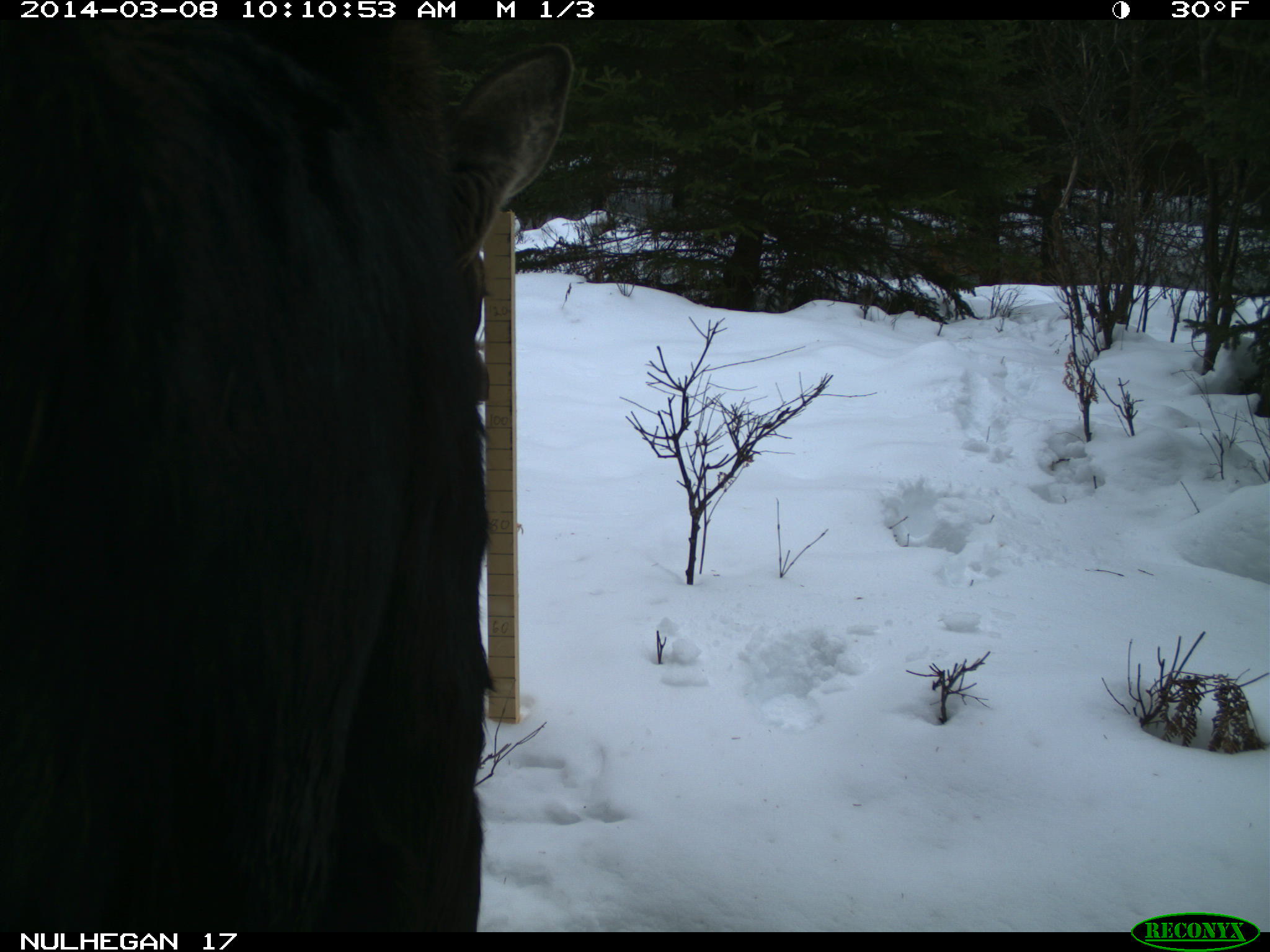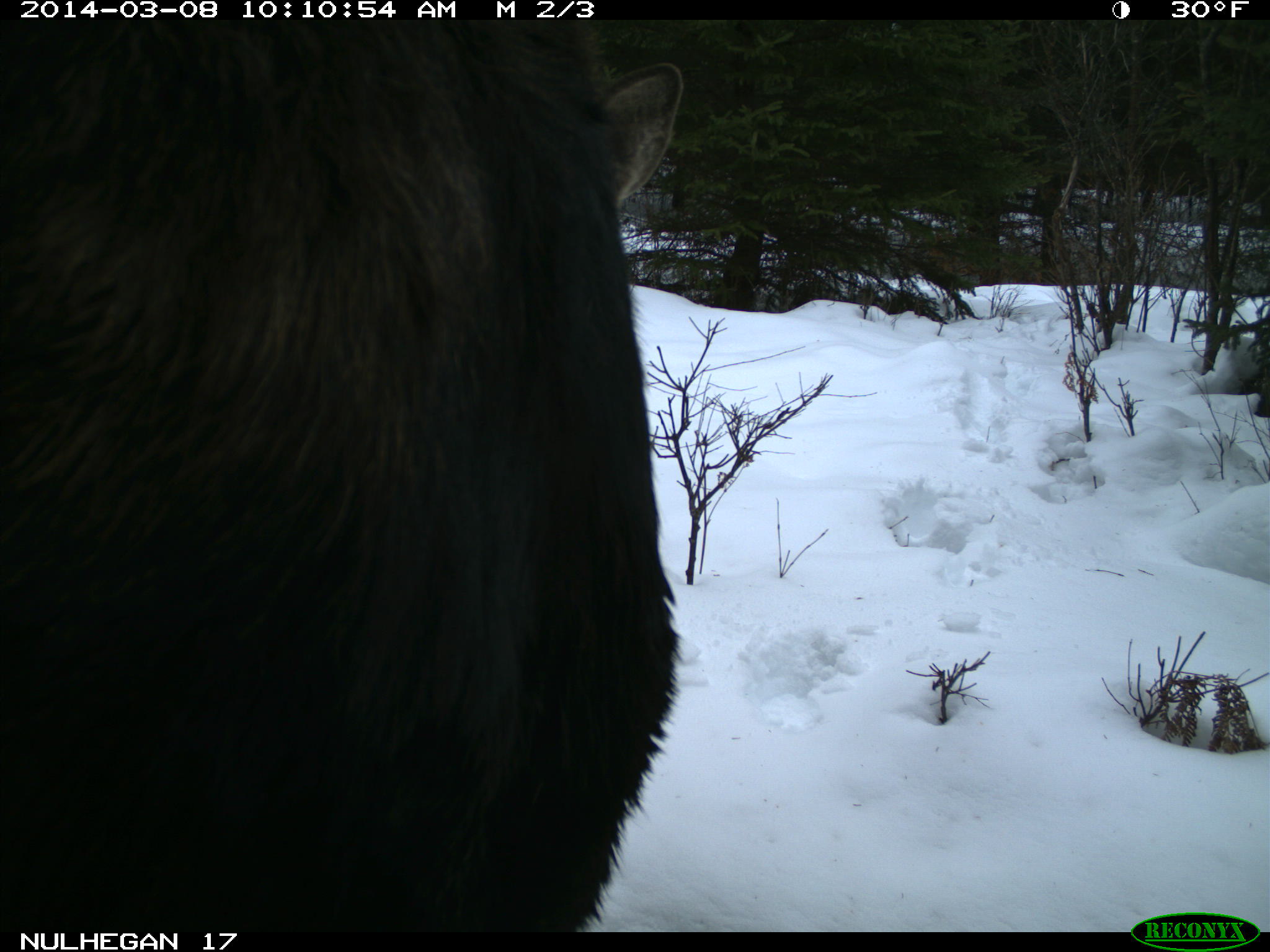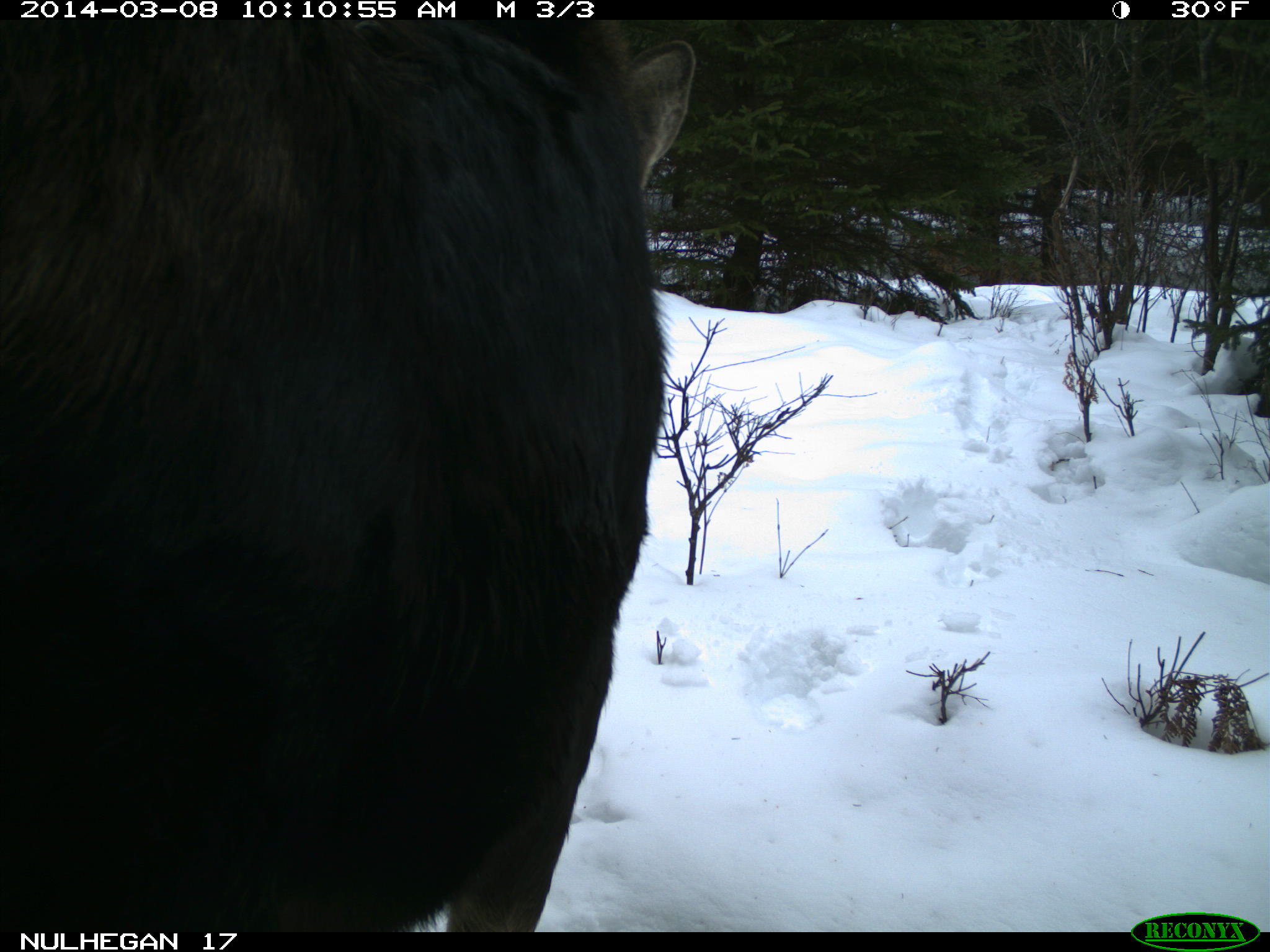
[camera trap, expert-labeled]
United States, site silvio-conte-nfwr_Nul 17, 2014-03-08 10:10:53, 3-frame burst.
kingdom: Animalia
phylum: Chordata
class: Mammalia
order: Artiodactyla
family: Cervidae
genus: Alces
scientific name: Alces alces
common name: moose